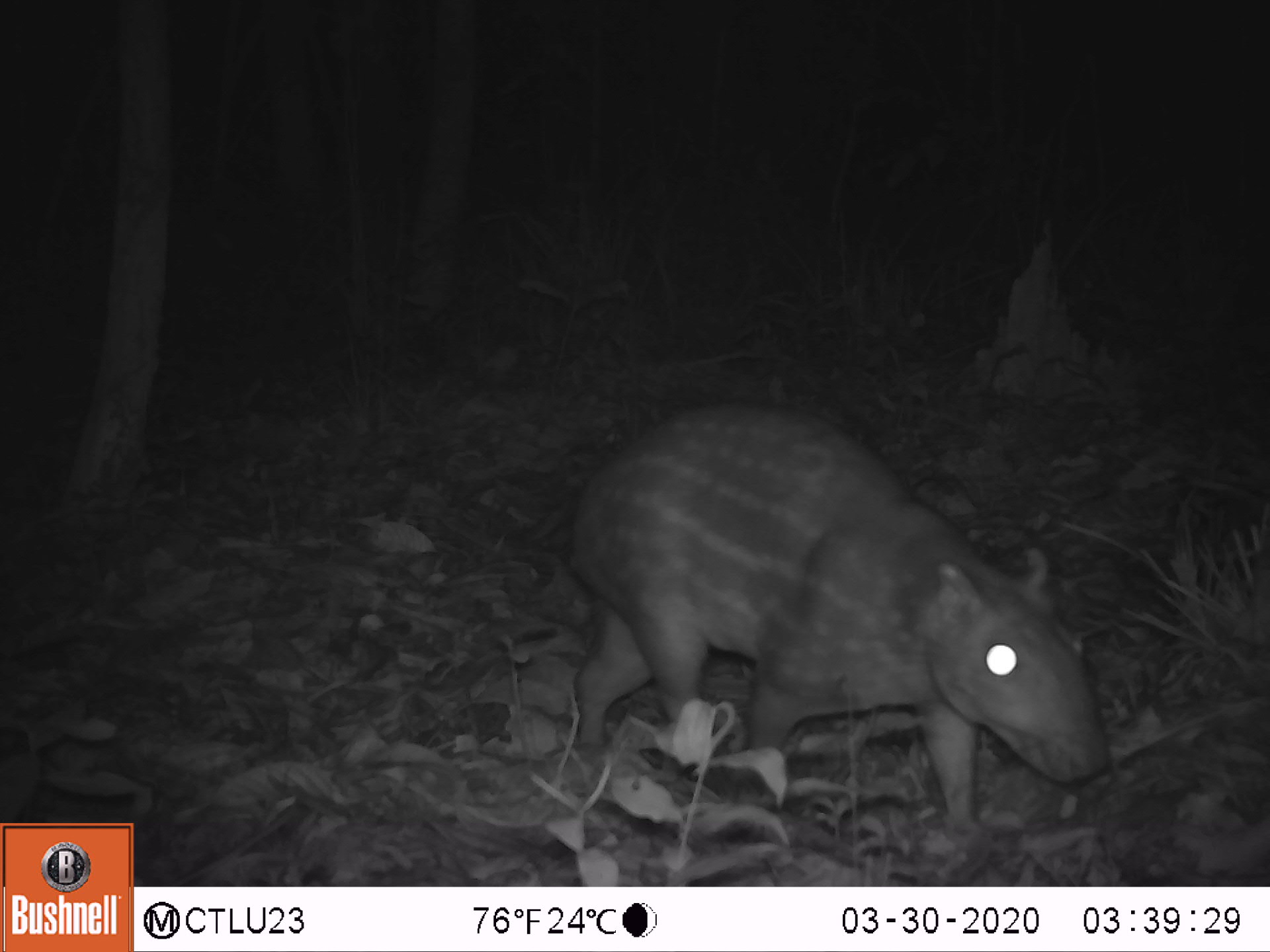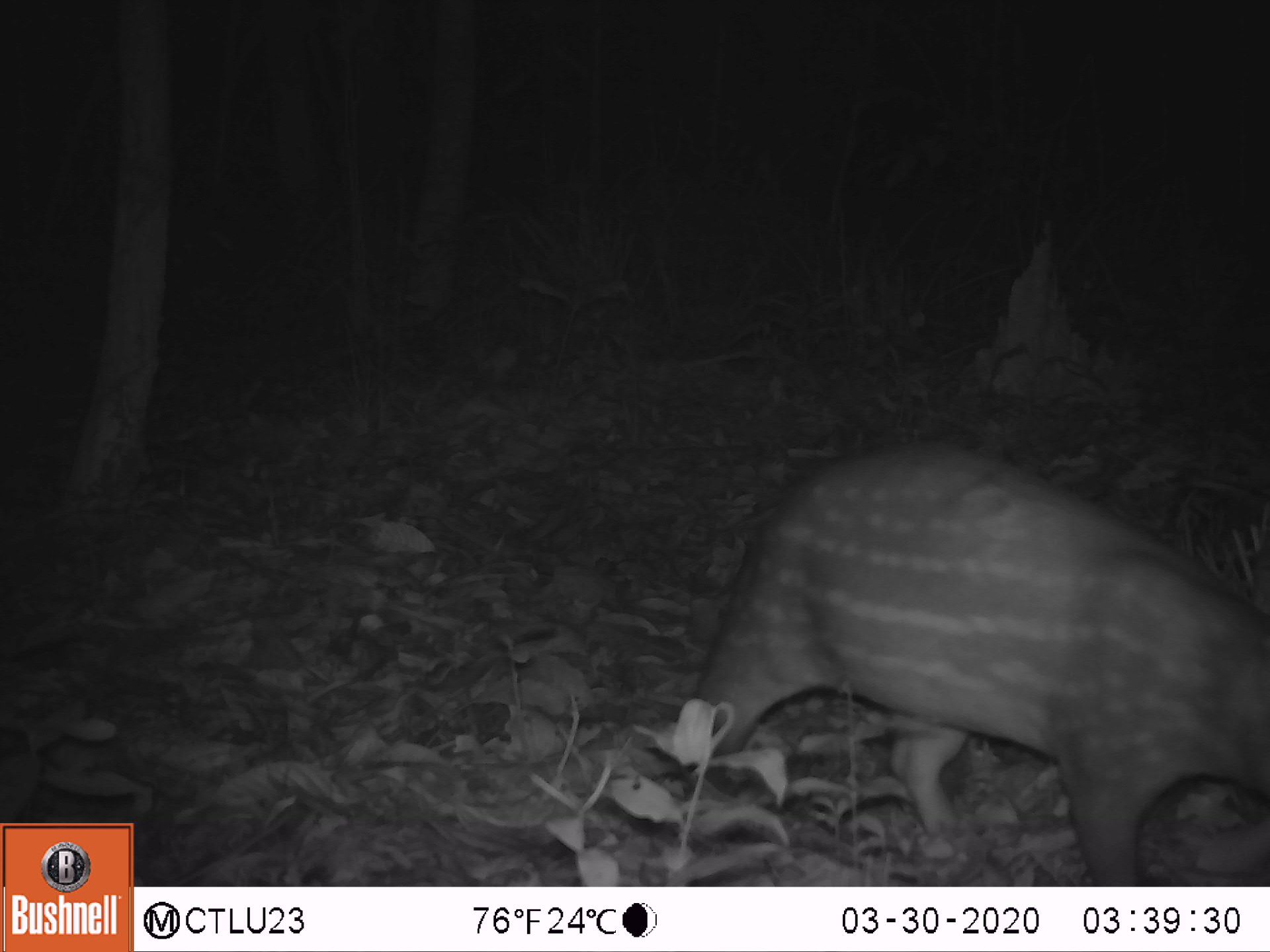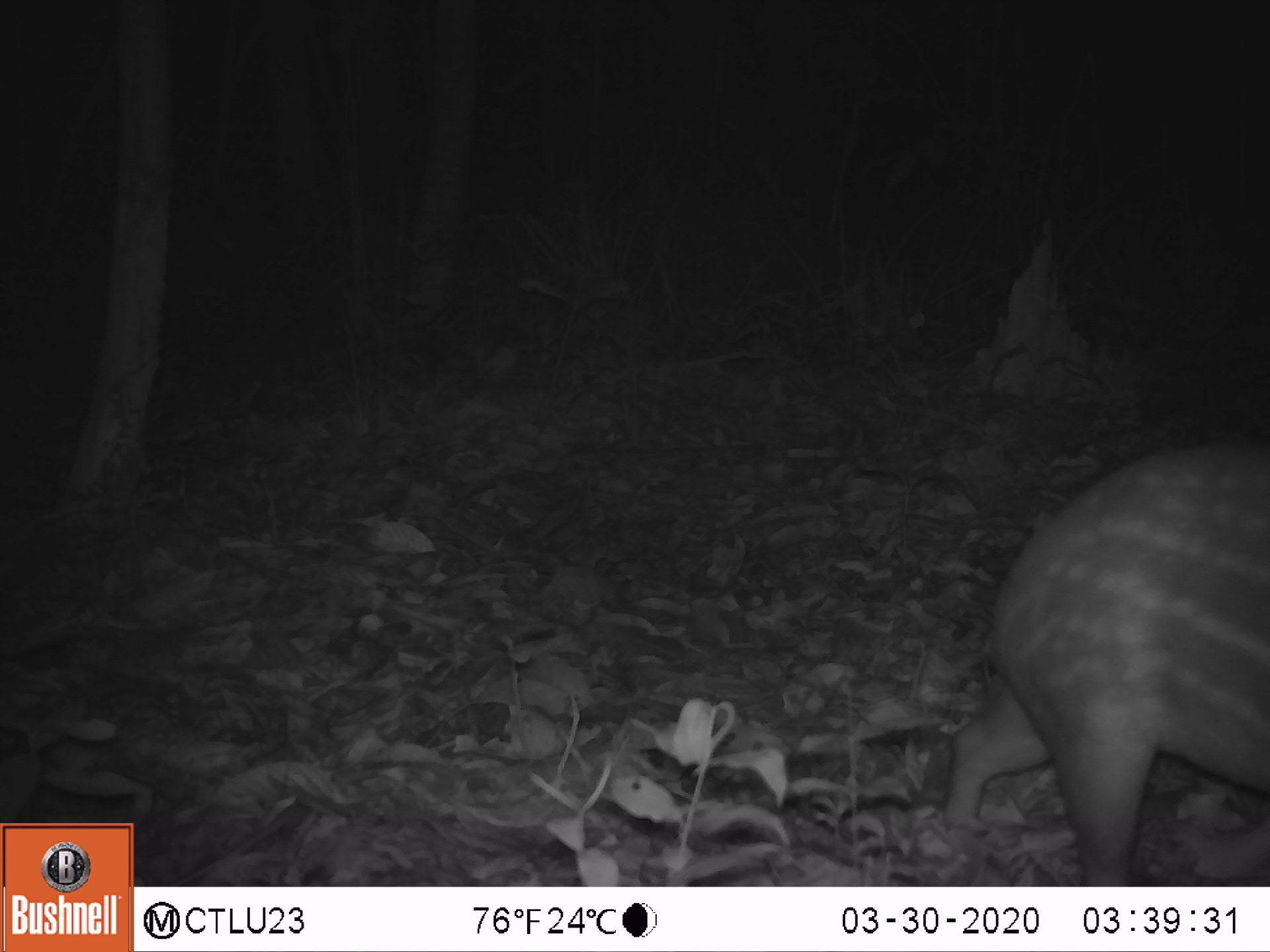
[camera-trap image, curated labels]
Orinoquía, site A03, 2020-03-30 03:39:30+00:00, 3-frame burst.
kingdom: Animalia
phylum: Chordata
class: Mammalia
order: Rodentia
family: Cuniculidae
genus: Cuniculus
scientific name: Cuniculus paca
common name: spotted paca